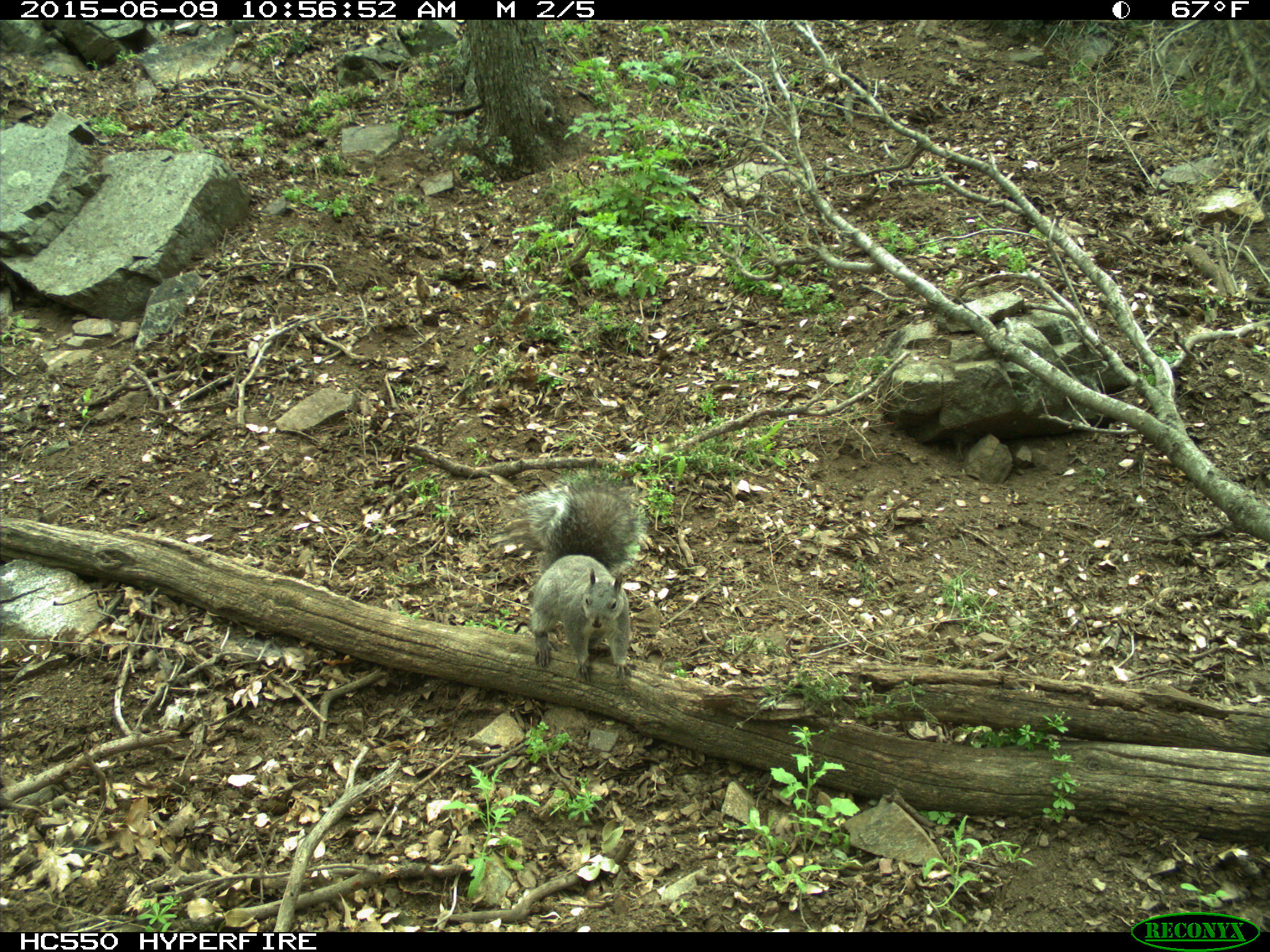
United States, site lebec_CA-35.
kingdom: Animalia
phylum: Chordata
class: Mammalia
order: Rodentia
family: Sciuridae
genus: Sciurus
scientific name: Sciurus carolinensis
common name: eastern gray squirrel